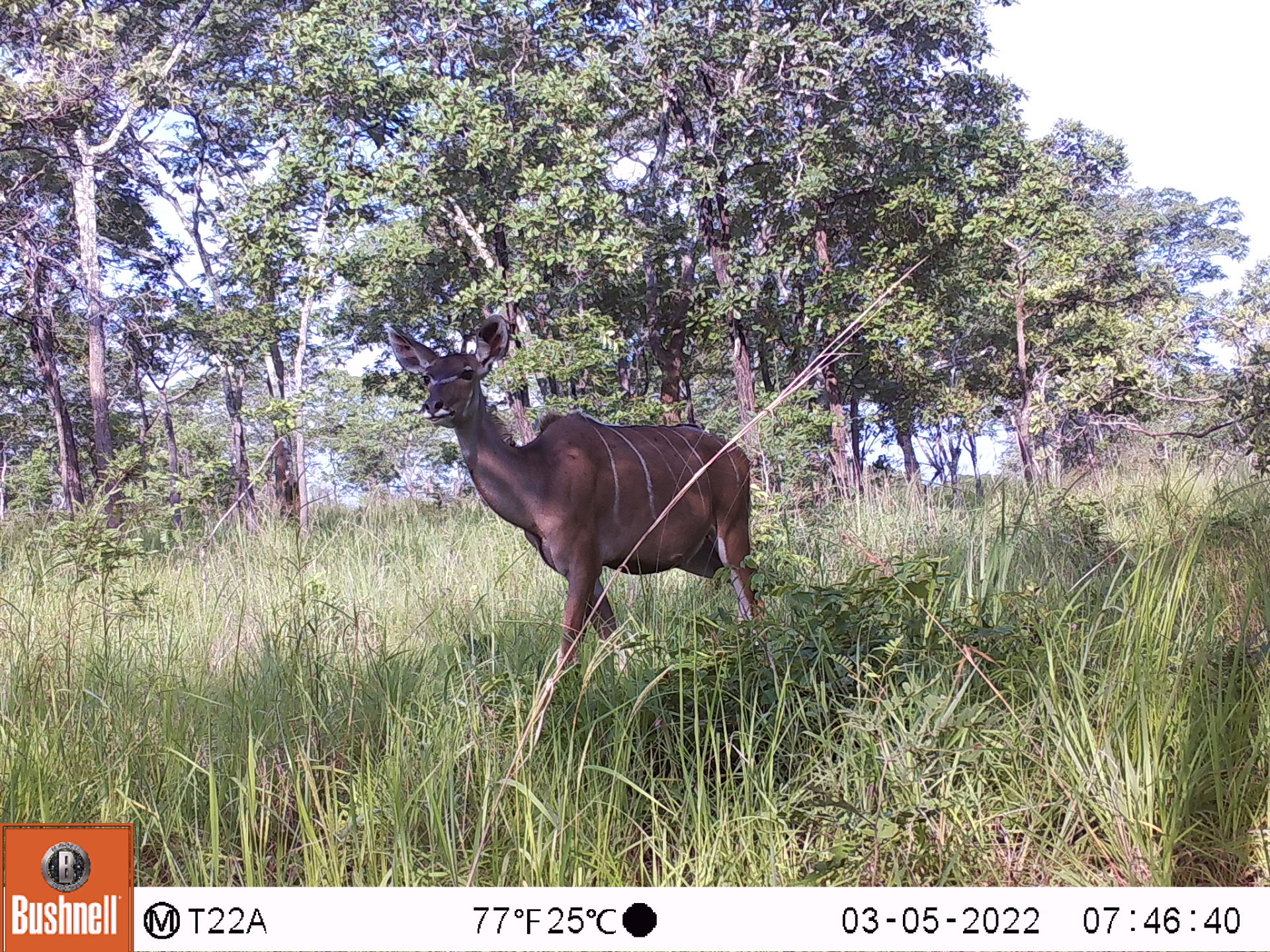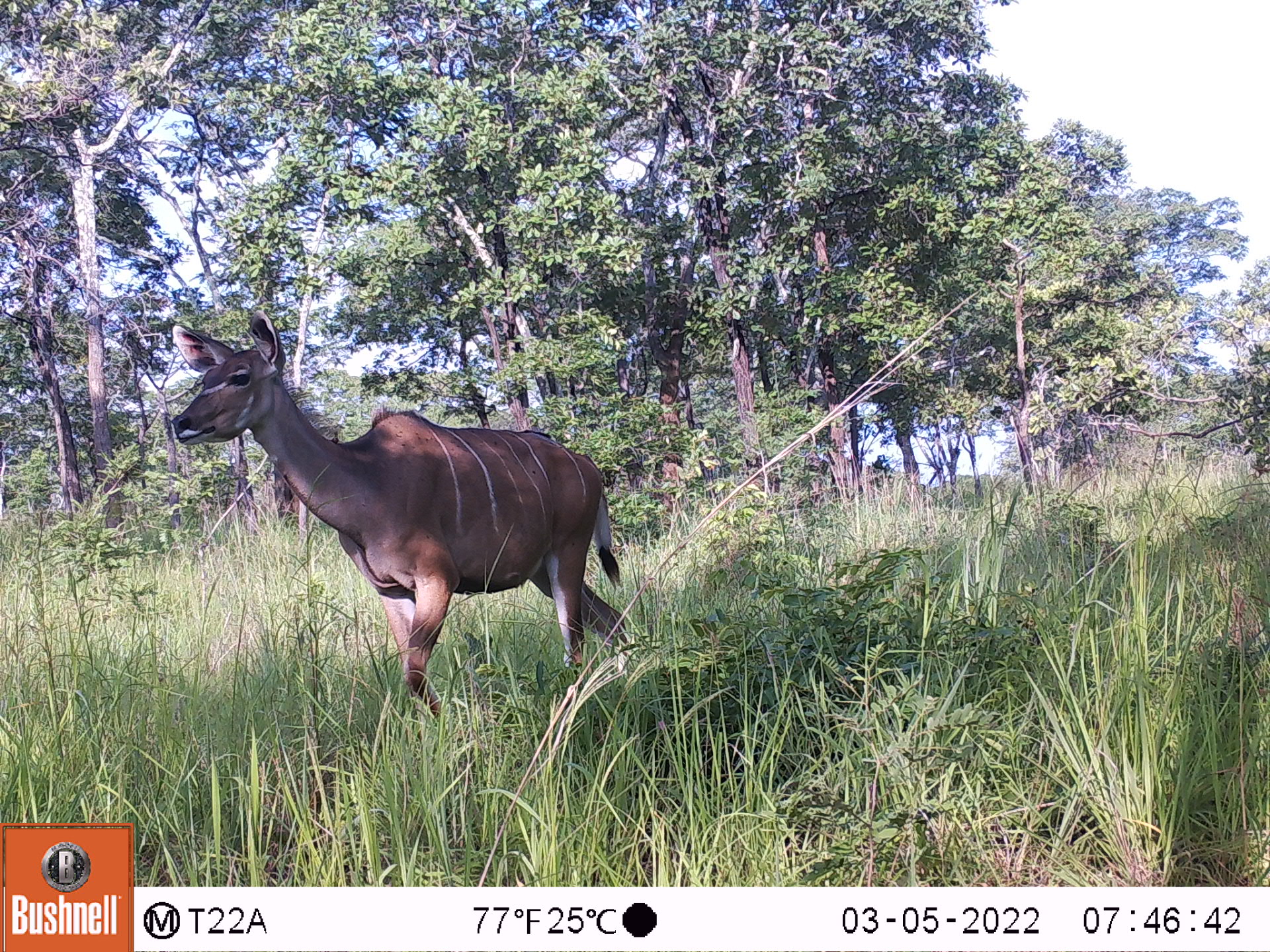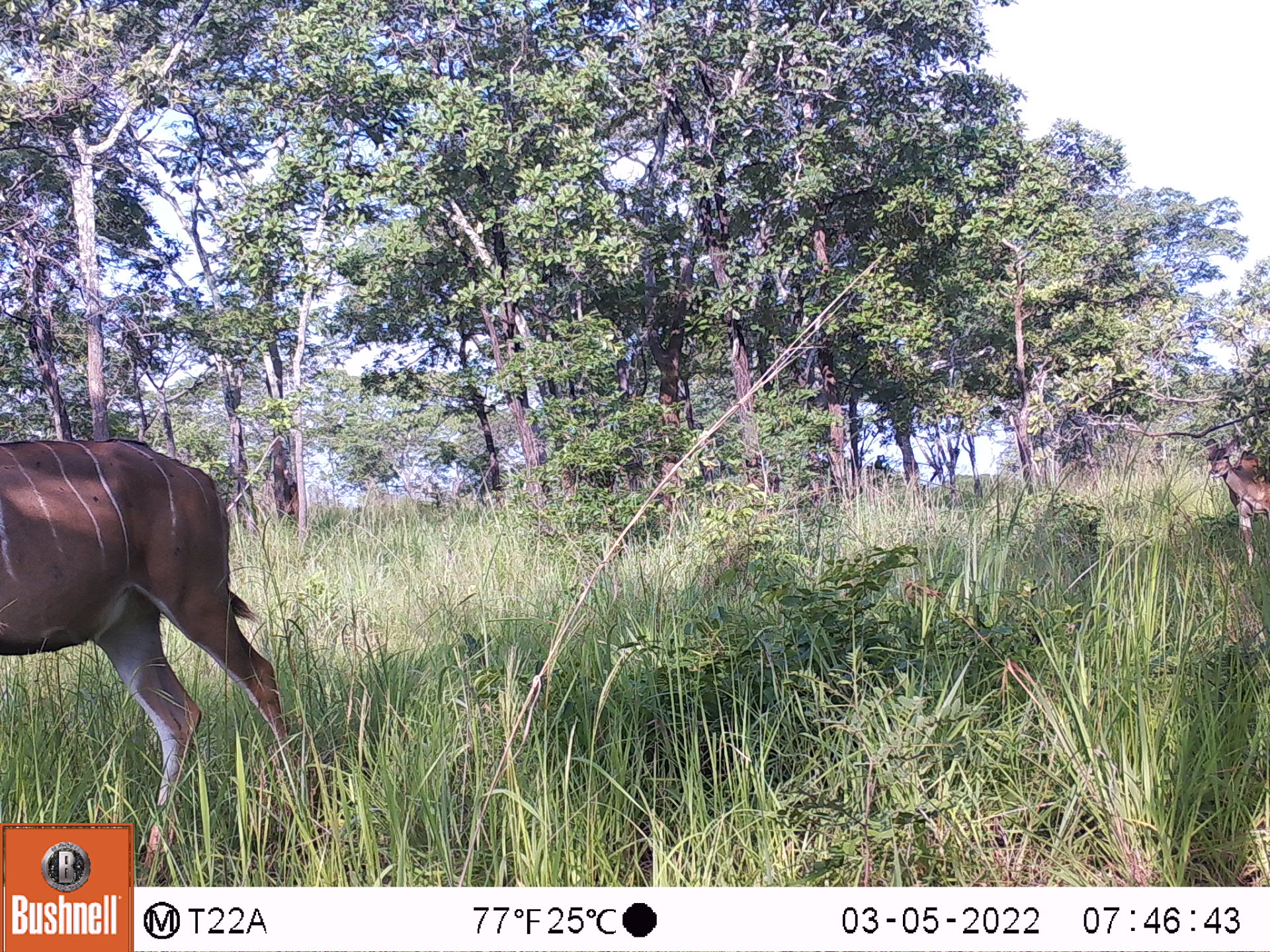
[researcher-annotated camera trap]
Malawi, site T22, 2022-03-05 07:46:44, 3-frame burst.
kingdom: Animalia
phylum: Chordata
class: Mammalia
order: Artiodactyla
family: Bovidae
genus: Tragelaphus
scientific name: Tragelaphus strepsiceros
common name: greater kudu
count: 1